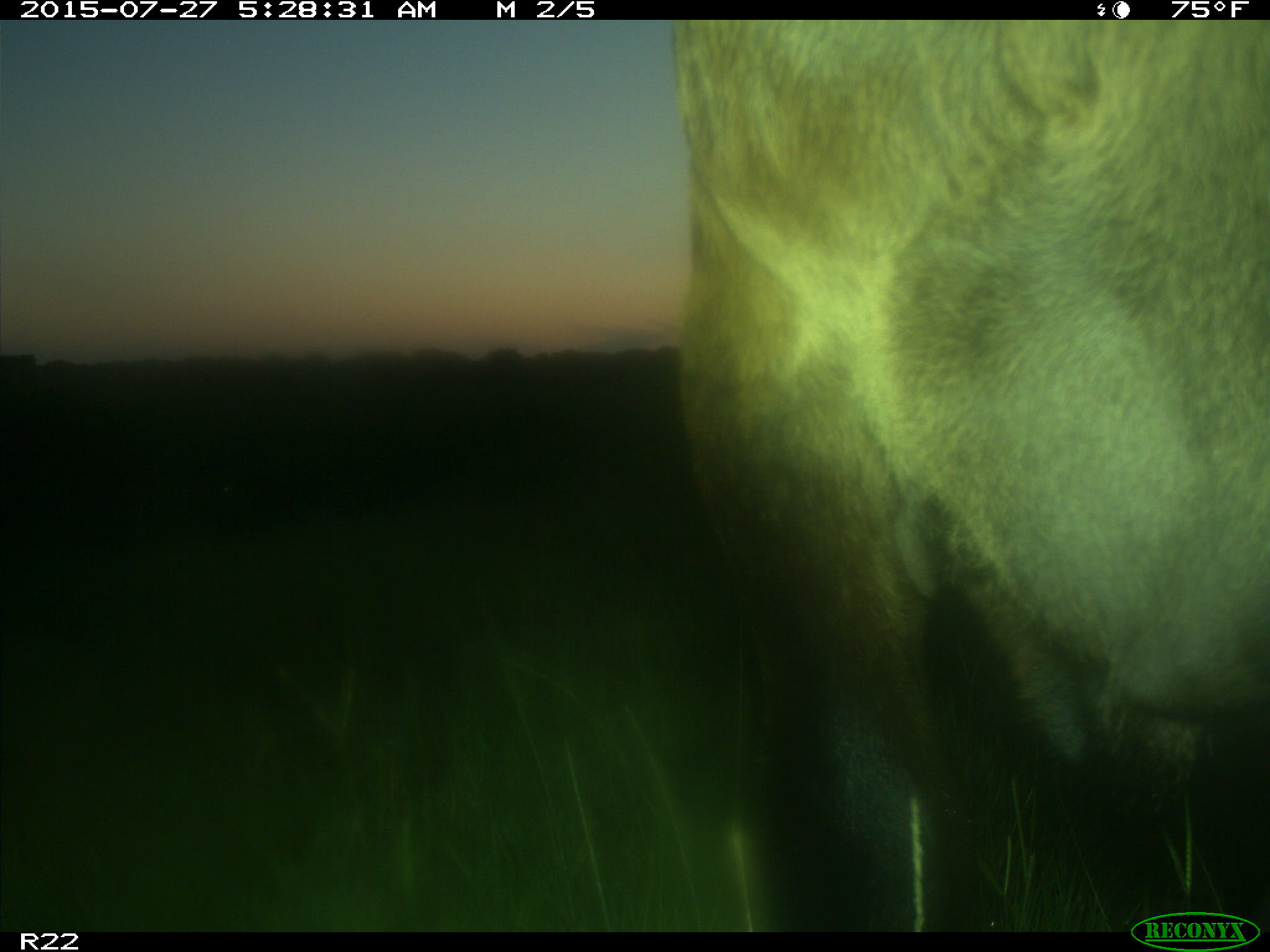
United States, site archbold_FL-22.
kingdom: Animalia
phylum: Chordata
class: Mammalia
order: Artiodactyla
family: Bovidae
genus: Bos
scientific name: Bos taurus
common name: domestic cow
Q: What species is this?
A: Bos taurus (domestic cow).